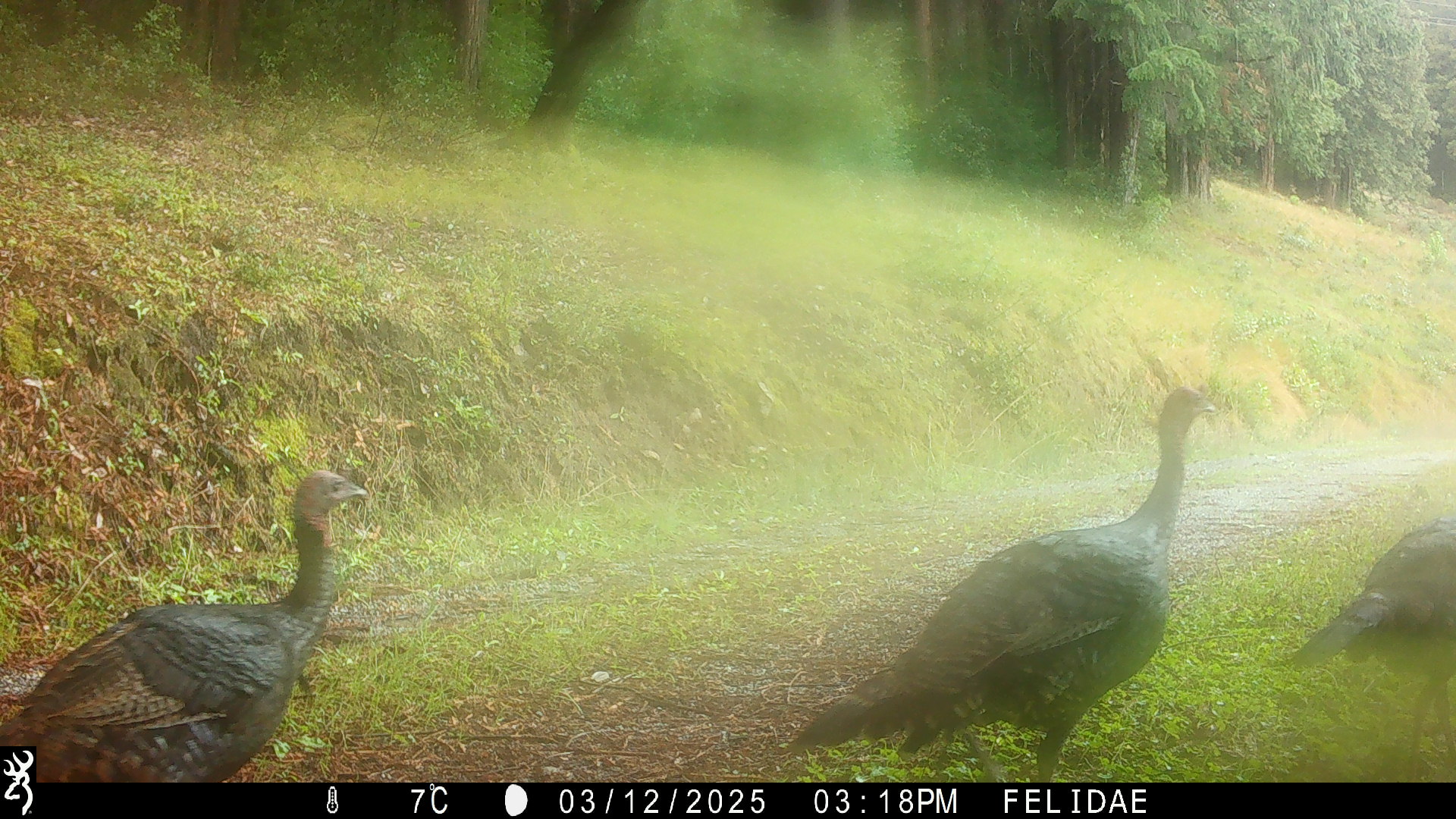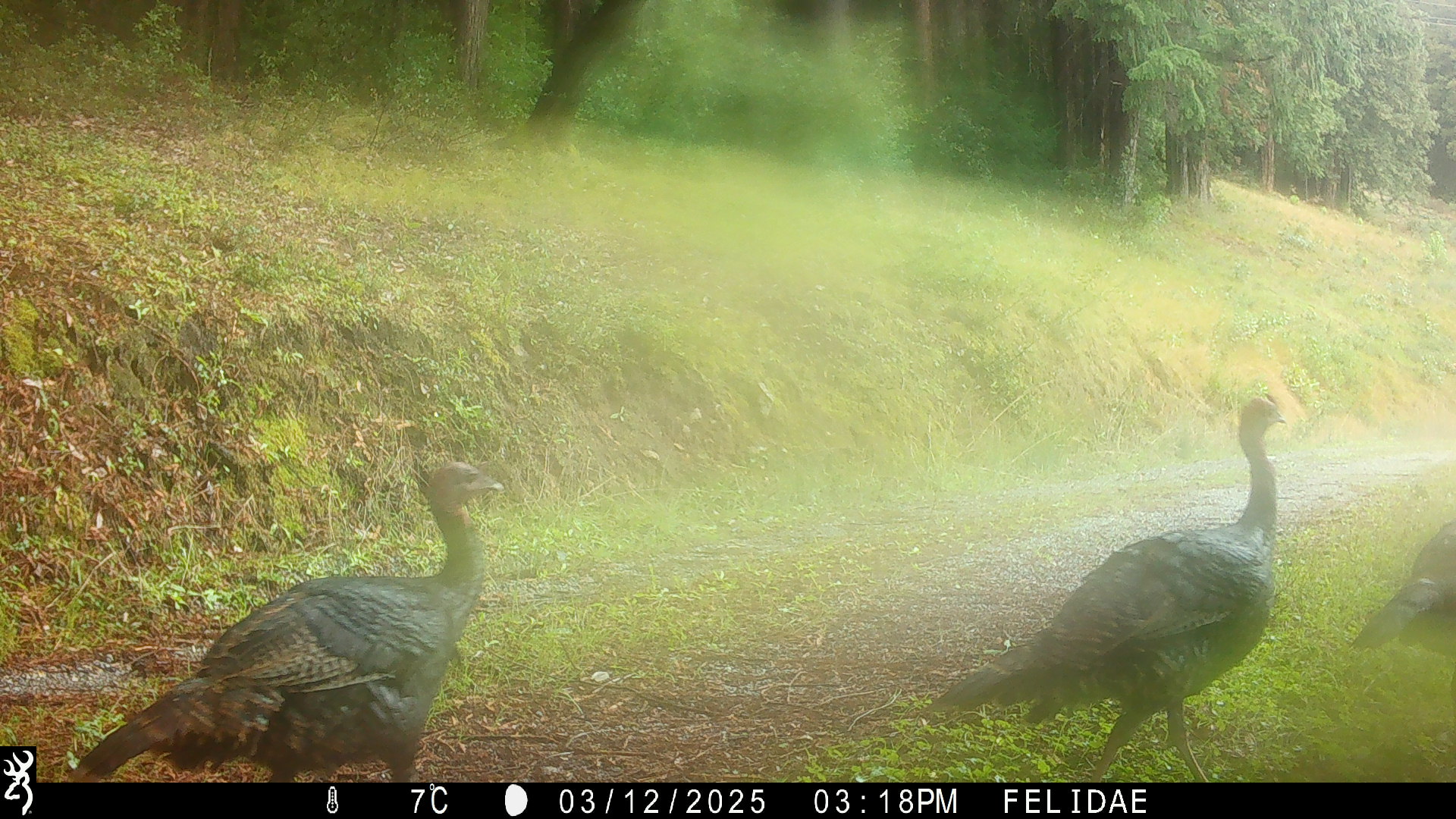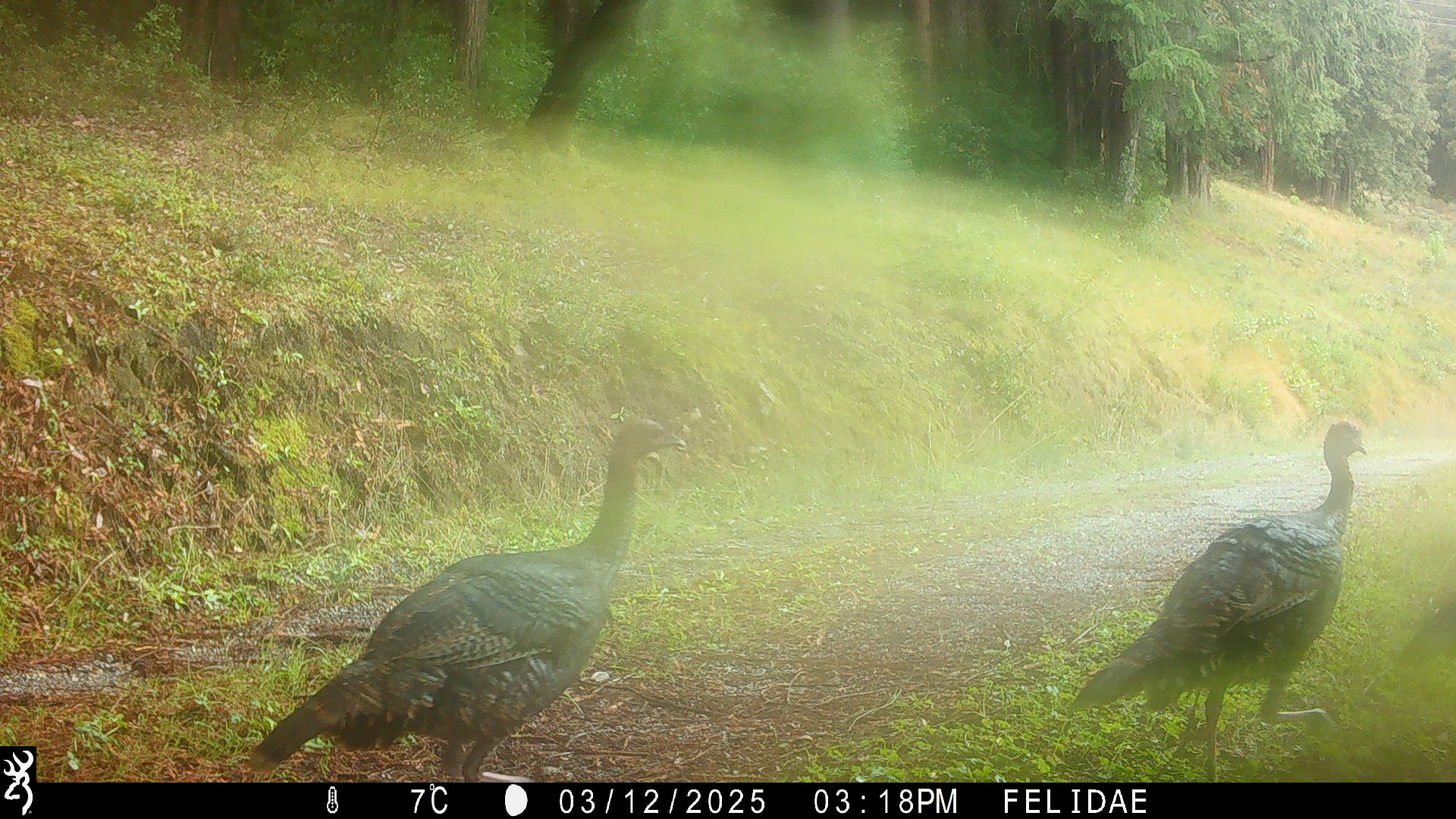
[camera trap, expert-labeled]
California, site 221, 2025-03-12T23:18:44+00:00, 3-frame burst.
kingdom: Animalia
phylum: Chordata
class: Aves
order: Galliformes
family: Phasianidae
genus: Meleagris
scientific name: Meleagris gallopavo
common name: turkey